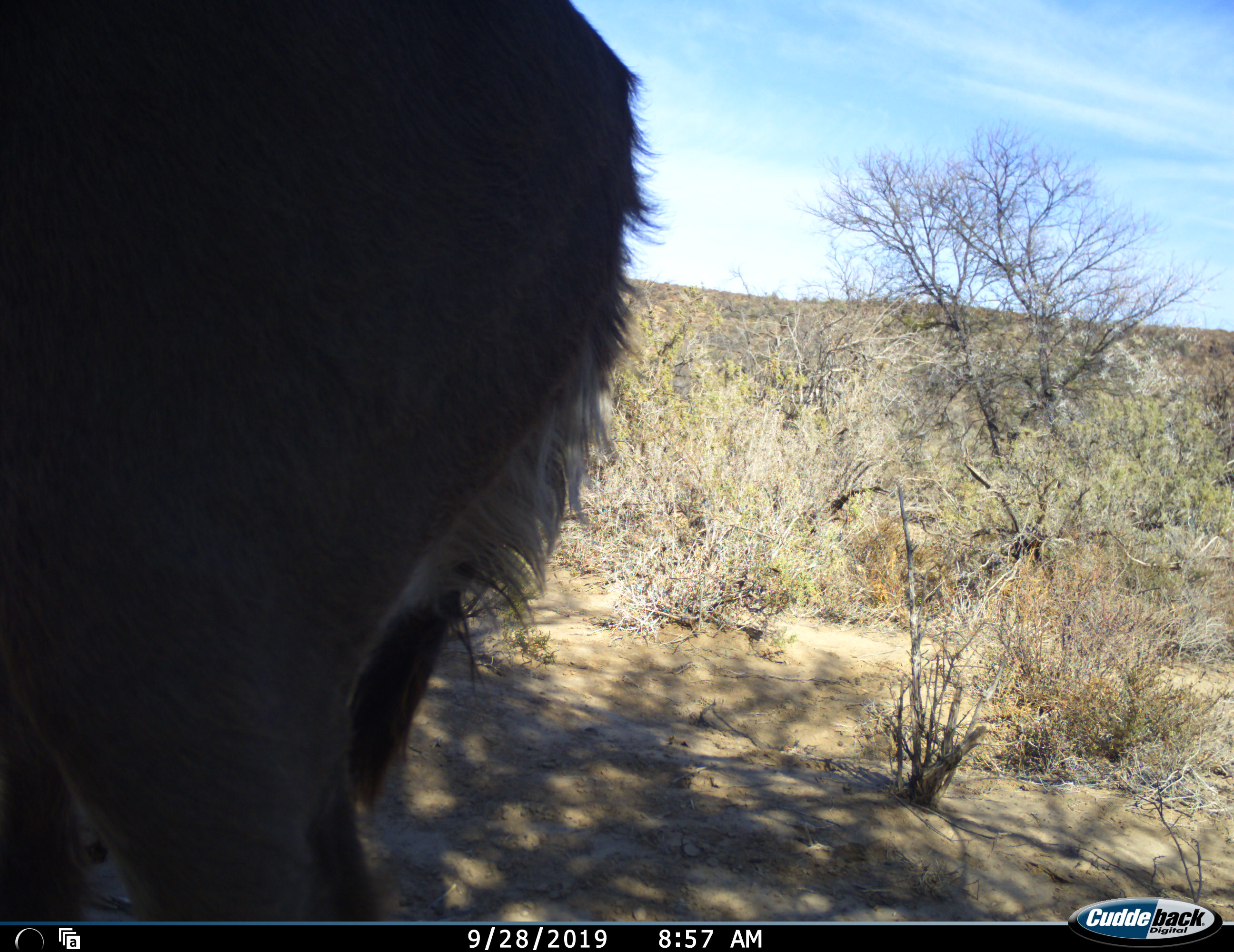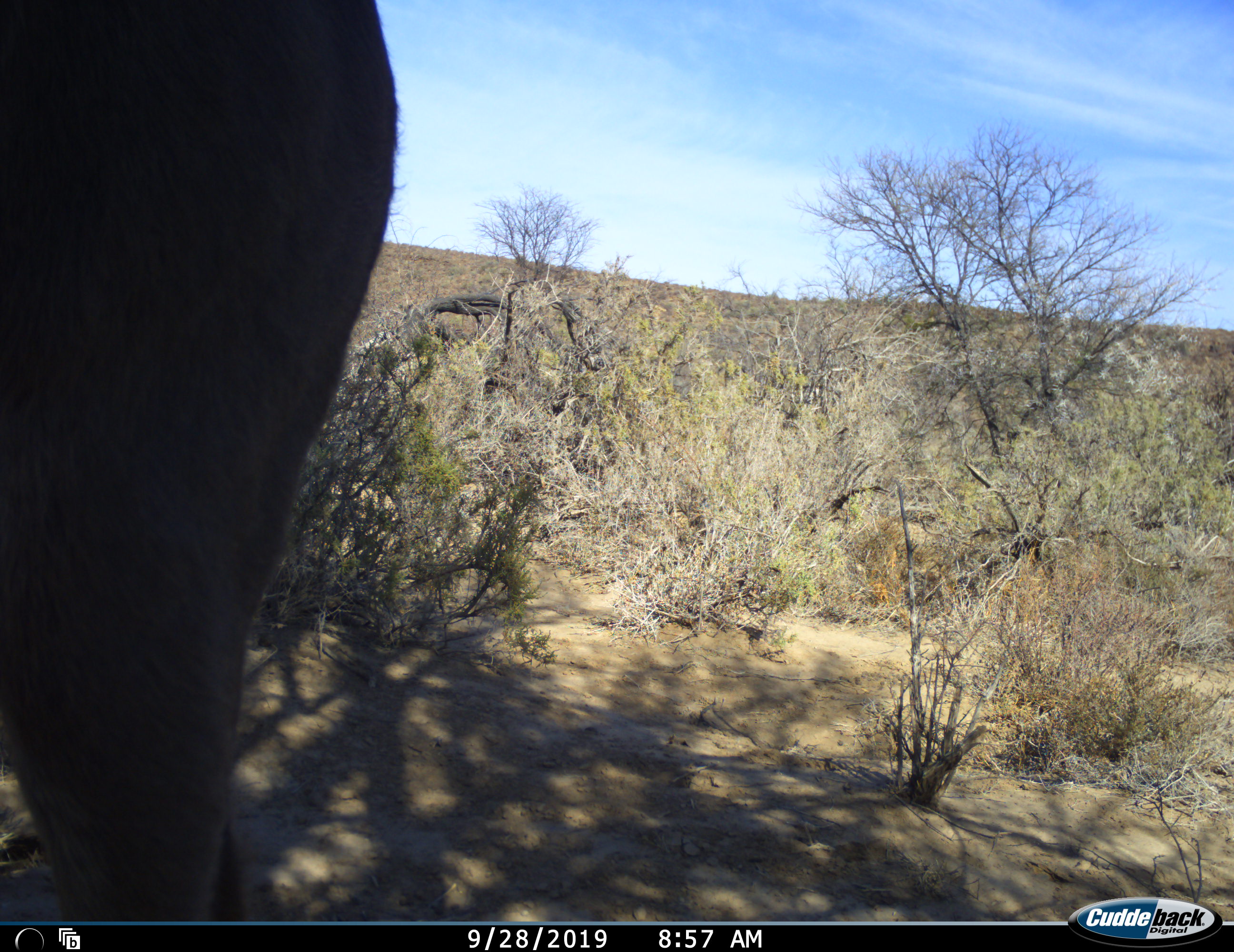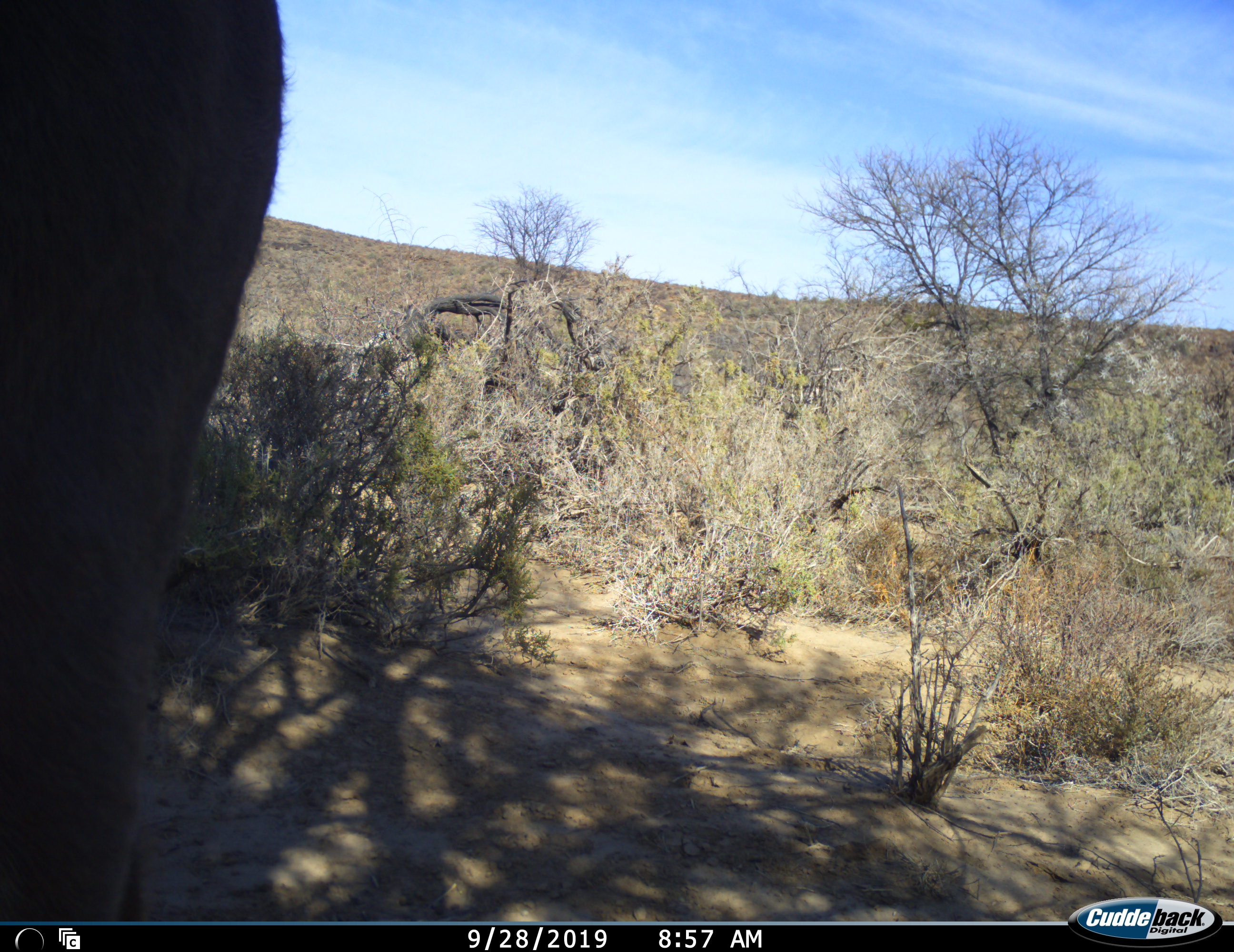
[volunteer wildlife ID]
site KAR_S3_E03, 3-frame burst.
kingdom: Animalia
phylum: Chordata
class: Mammalia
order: Artiodactyla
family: Bovidae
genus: Tragelaphus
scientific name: Tragelaphus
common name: kudu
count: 1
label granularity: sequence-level